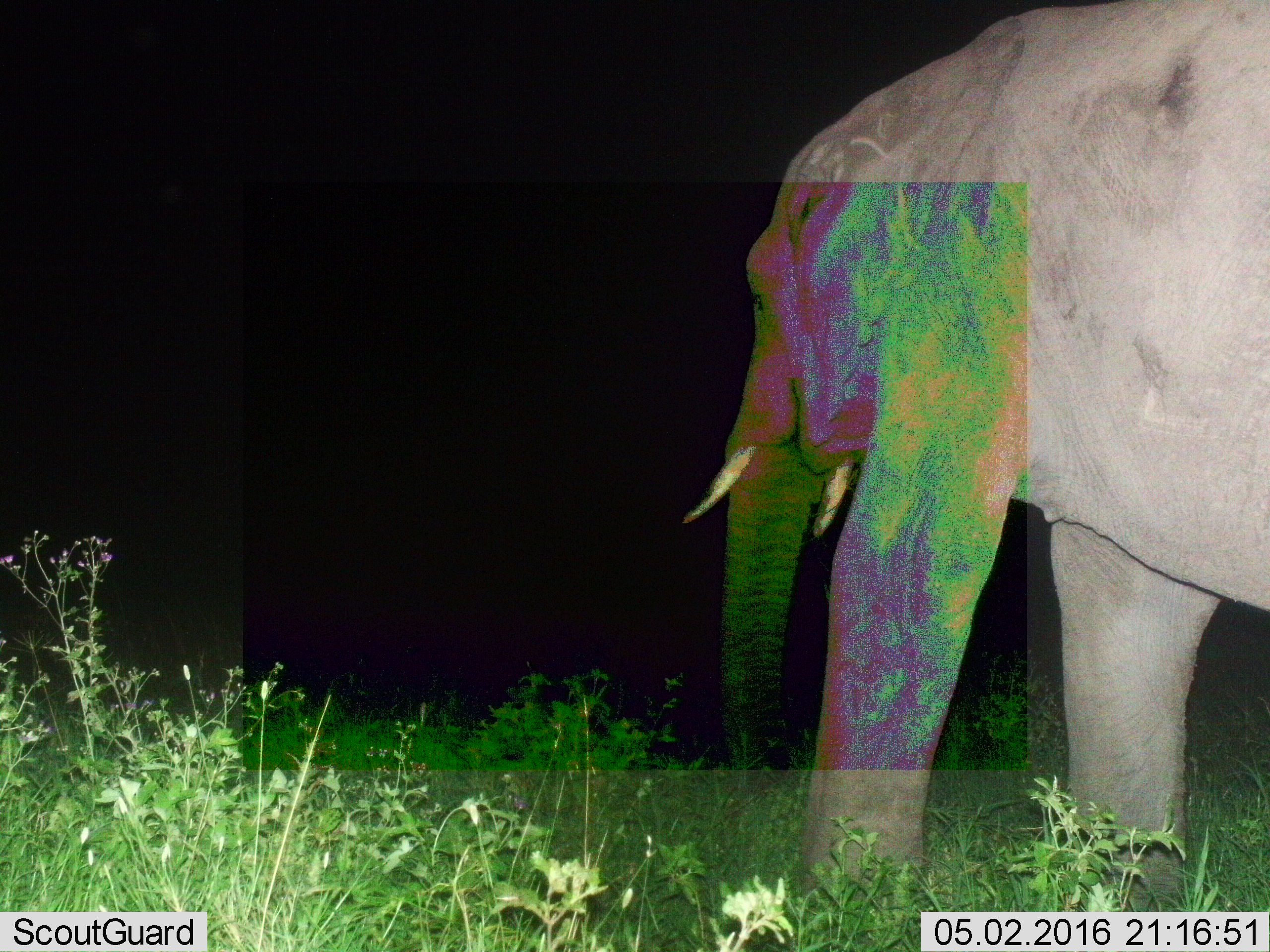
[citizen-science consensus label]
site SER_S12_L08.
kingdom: Animalia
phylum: Chordata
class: Mammalia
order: Proboscidea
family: Elephantidae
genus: Loxodonta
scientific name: Loxodonta africana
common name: african bush elephant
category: elephant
Elephant (african bush elephant) (Loxodonta africana), count 1. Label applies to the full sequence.